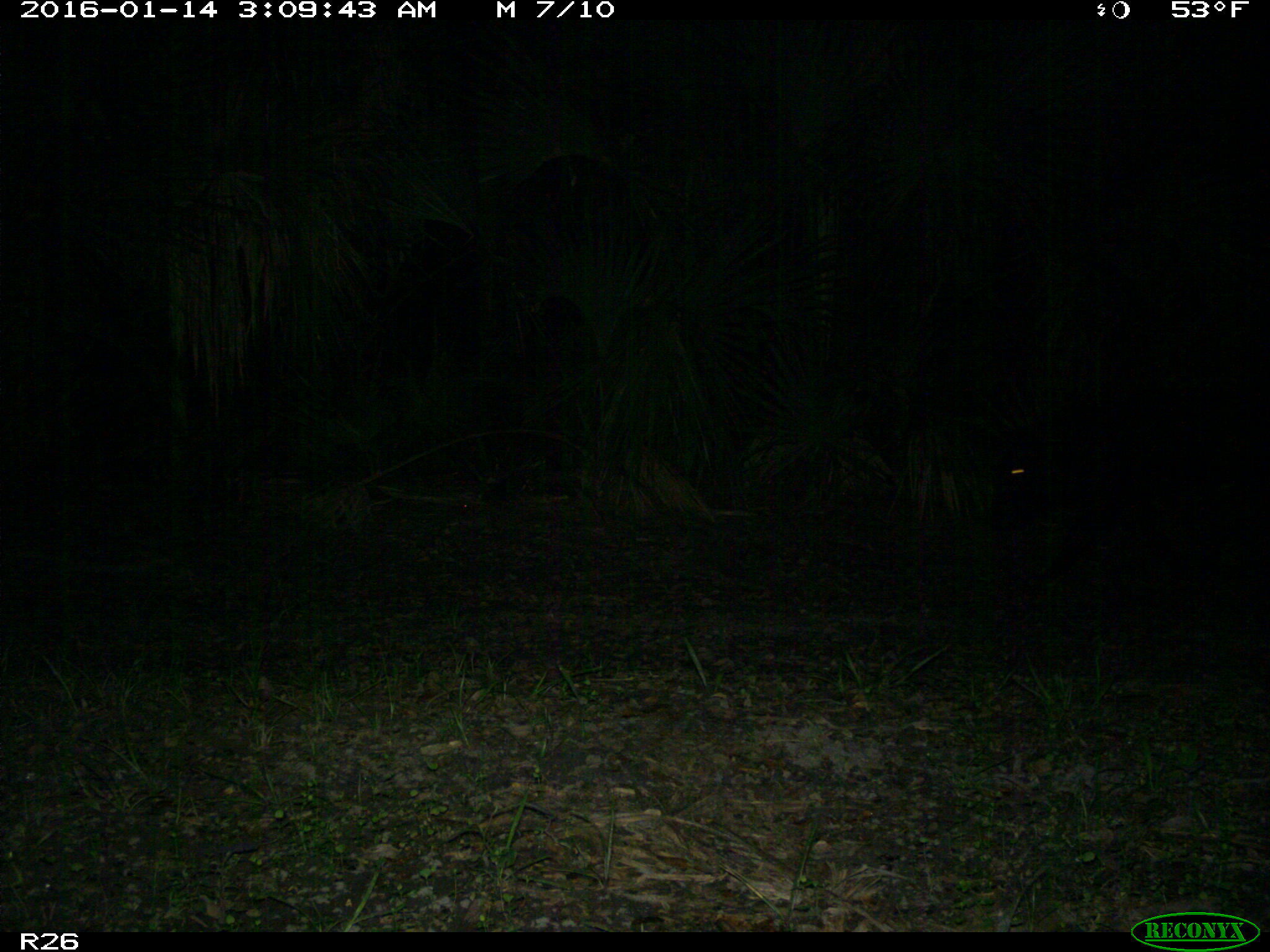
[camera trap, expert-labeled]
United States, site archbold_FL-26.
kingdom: Animalia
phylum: Chordata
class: Mammalia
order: Artiodactyla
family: Suidae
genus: Sus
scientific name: Sus scrofa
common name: wild boar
Sus scrofa (wild boar).